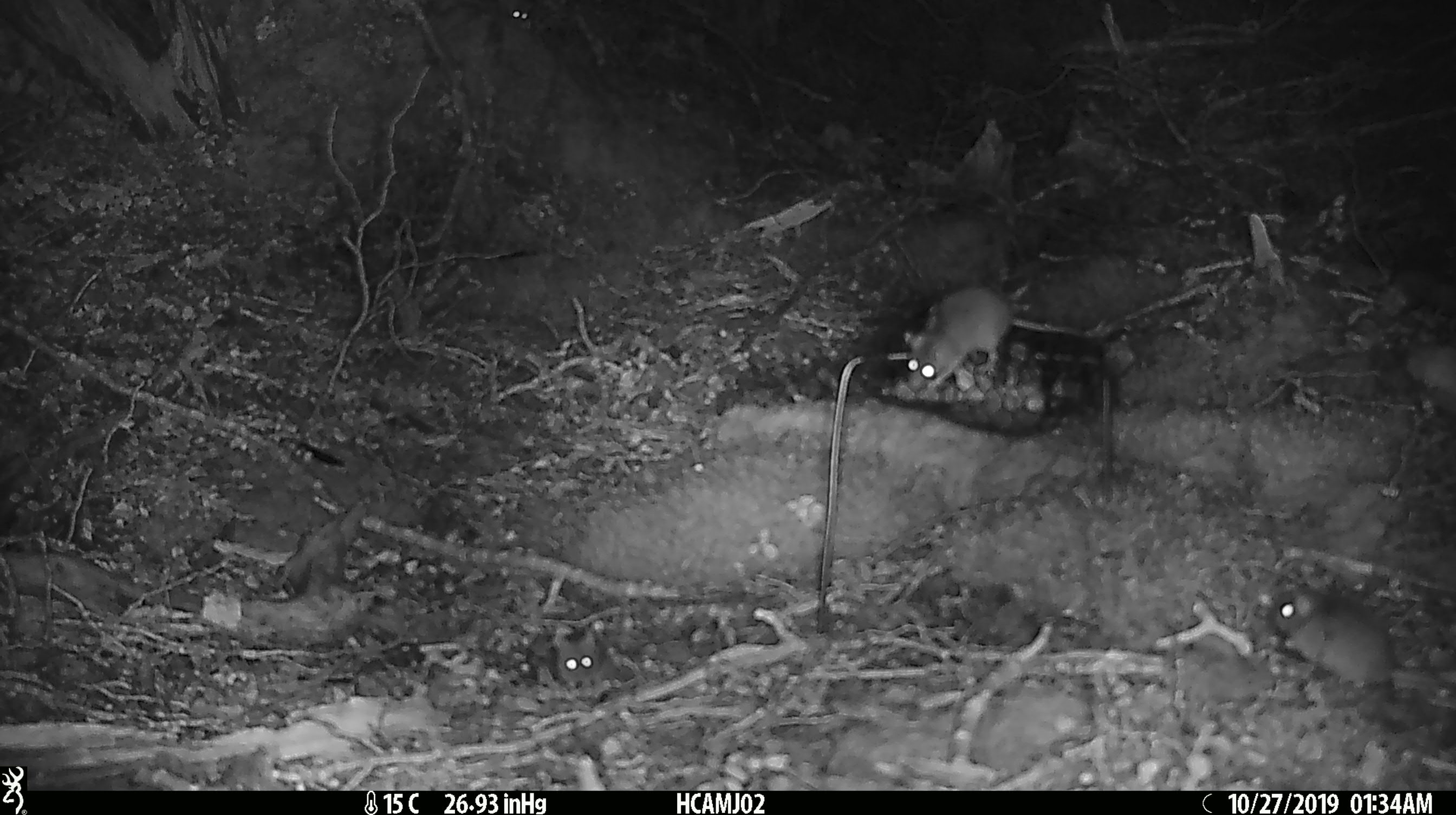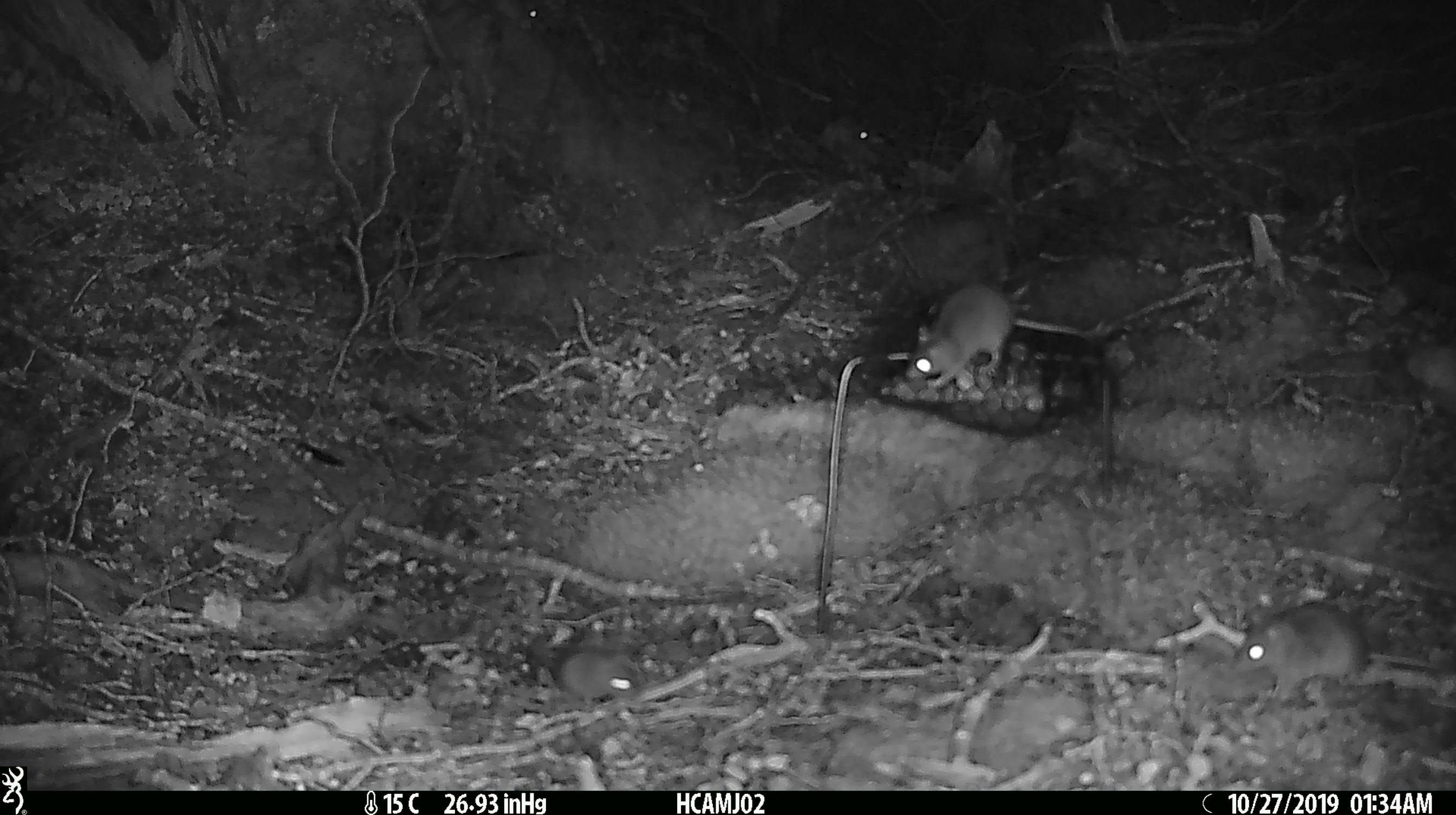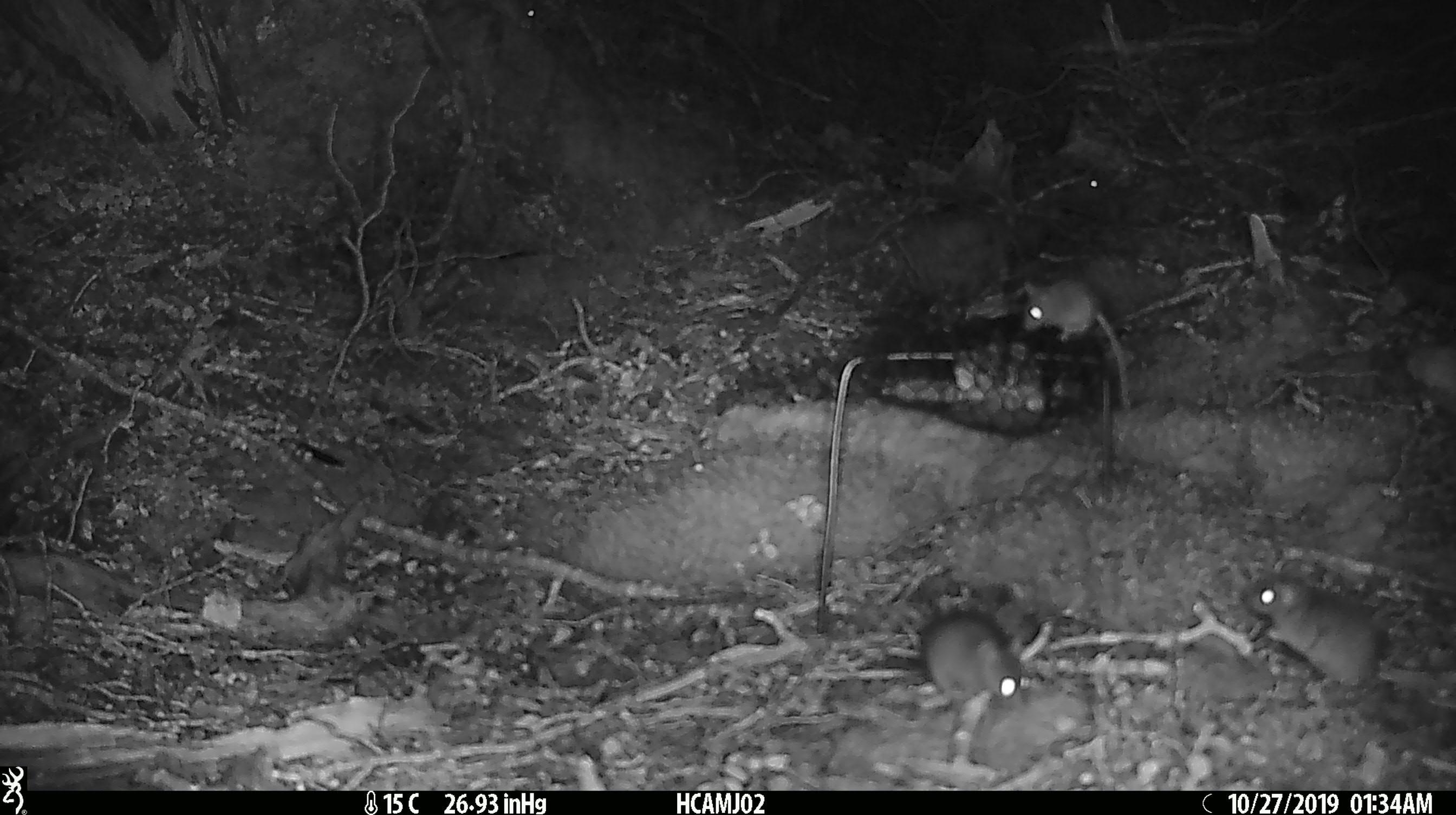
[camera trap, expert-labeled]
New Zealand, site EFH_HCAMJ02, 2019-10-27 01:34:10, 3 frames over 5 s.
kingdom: Animalia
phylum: Chordata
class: Mammalia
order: Rodentia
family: Muridae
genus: Mus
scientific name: Mus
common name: mouse